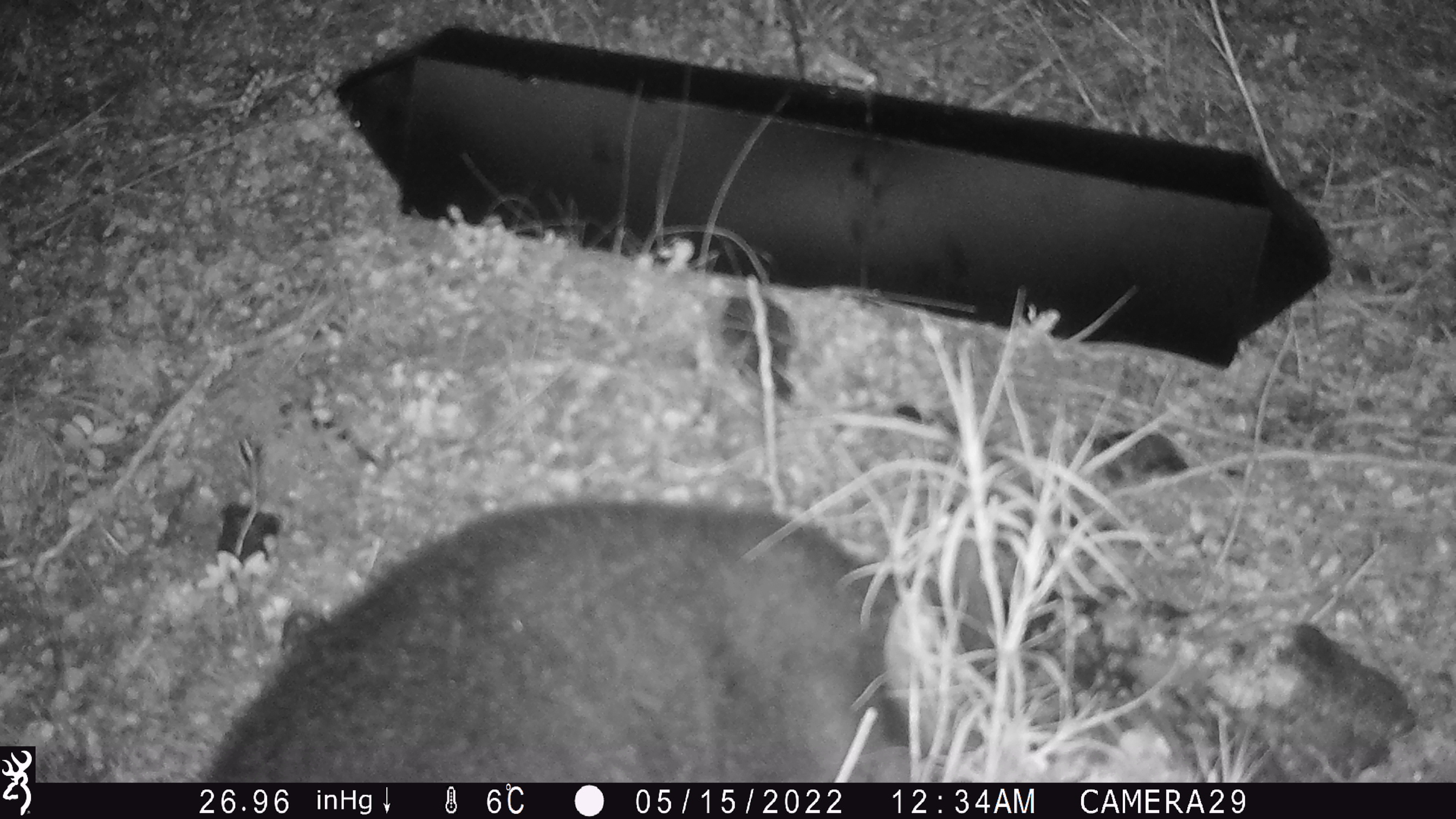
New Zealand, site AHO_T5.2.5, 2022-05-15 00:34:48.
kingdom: Animalia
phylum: Chordata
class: Mammalia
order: Diprotodontia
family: Phalangeridae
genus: Trichosurus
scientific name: Trichosurus vulpecula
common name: common brushtail possum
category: possum